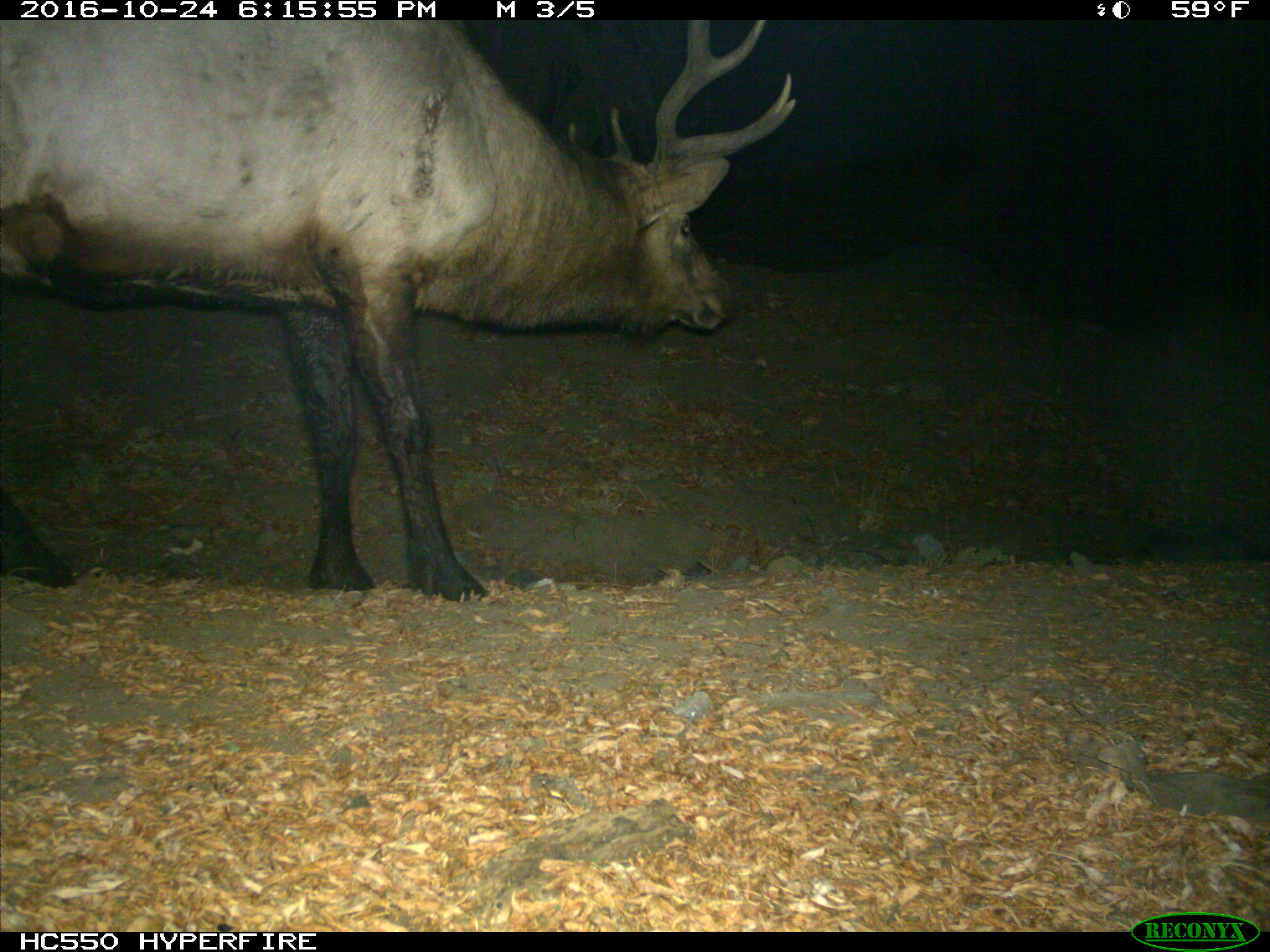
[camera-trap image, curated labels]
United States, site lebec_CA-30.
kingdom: Animalia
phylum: Chordata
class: Mammalia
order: Artiodactyla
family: Cervidae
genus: Cervus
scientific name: Cervus canadensis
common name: elk